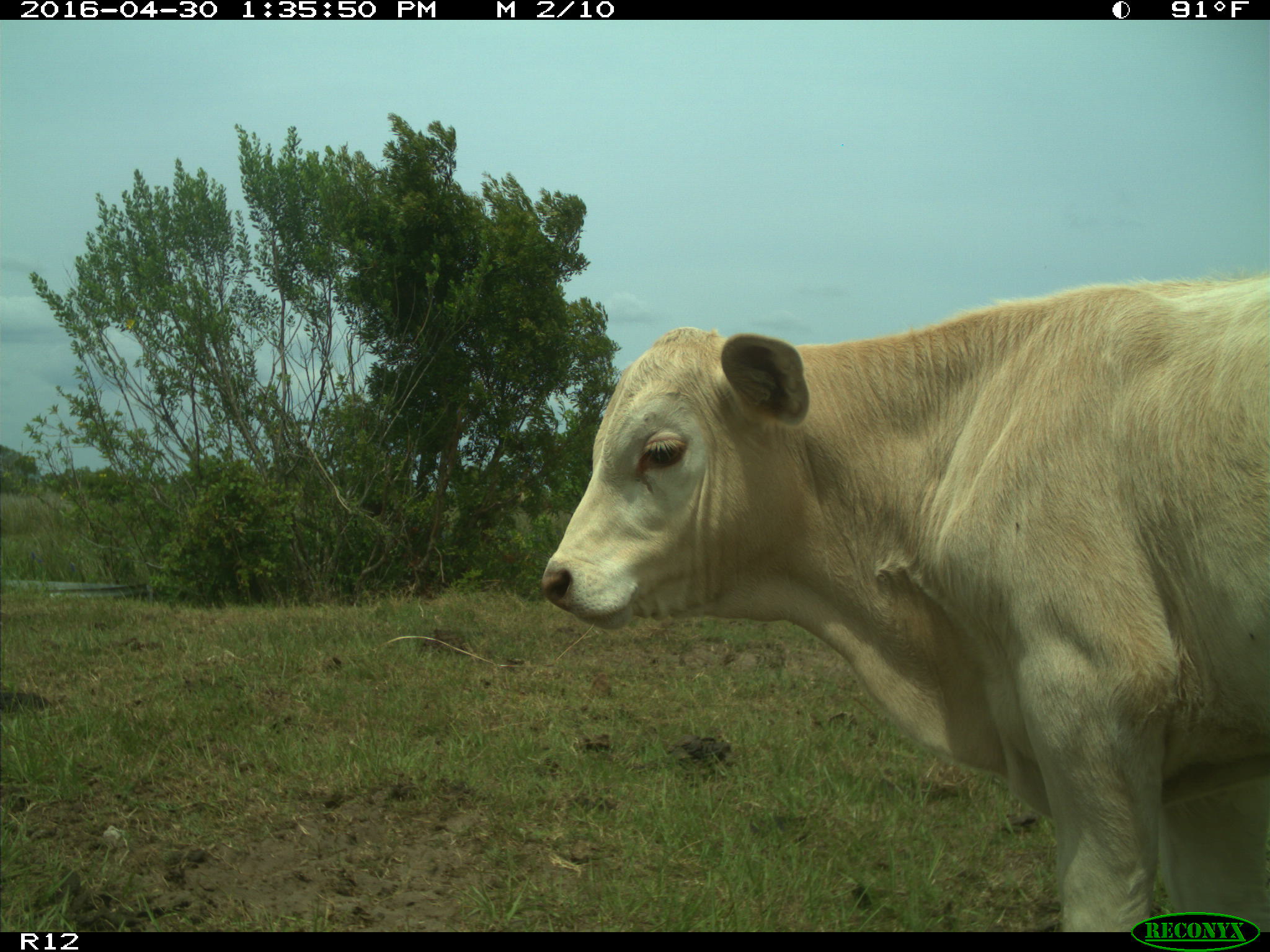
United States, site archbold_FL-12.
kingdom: Animalia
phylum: Chordata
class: Mammalia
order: Artiodactyla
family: Bovidae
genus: Bos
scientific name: Bos taurus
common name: domestic cow